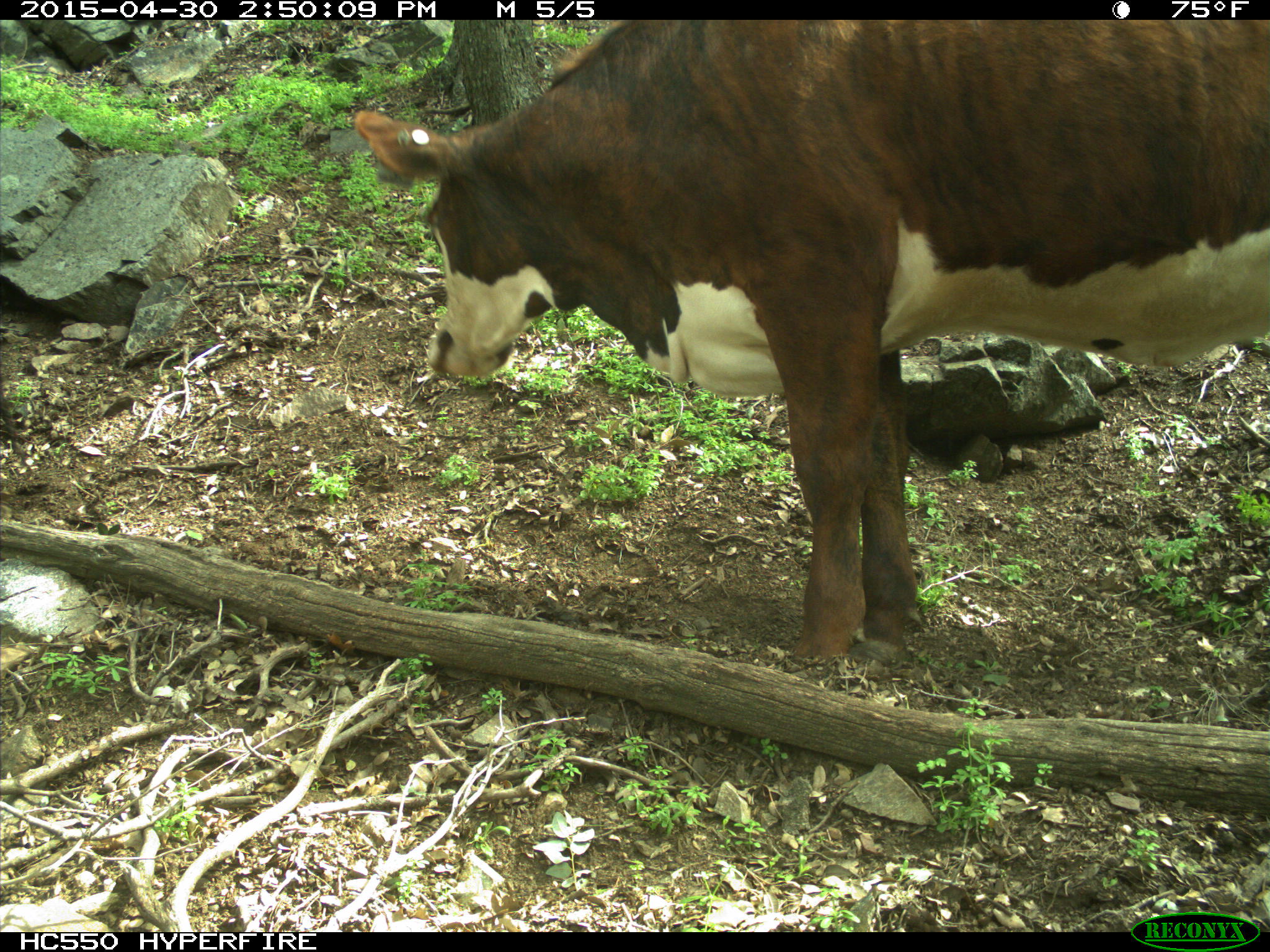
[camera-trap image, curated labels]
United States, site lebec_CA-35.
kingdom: Animalia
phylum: Chordata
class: Mammalia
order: Artiodactyla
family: Bovidae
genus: Bos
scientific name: Bos taurus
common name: domestic cow